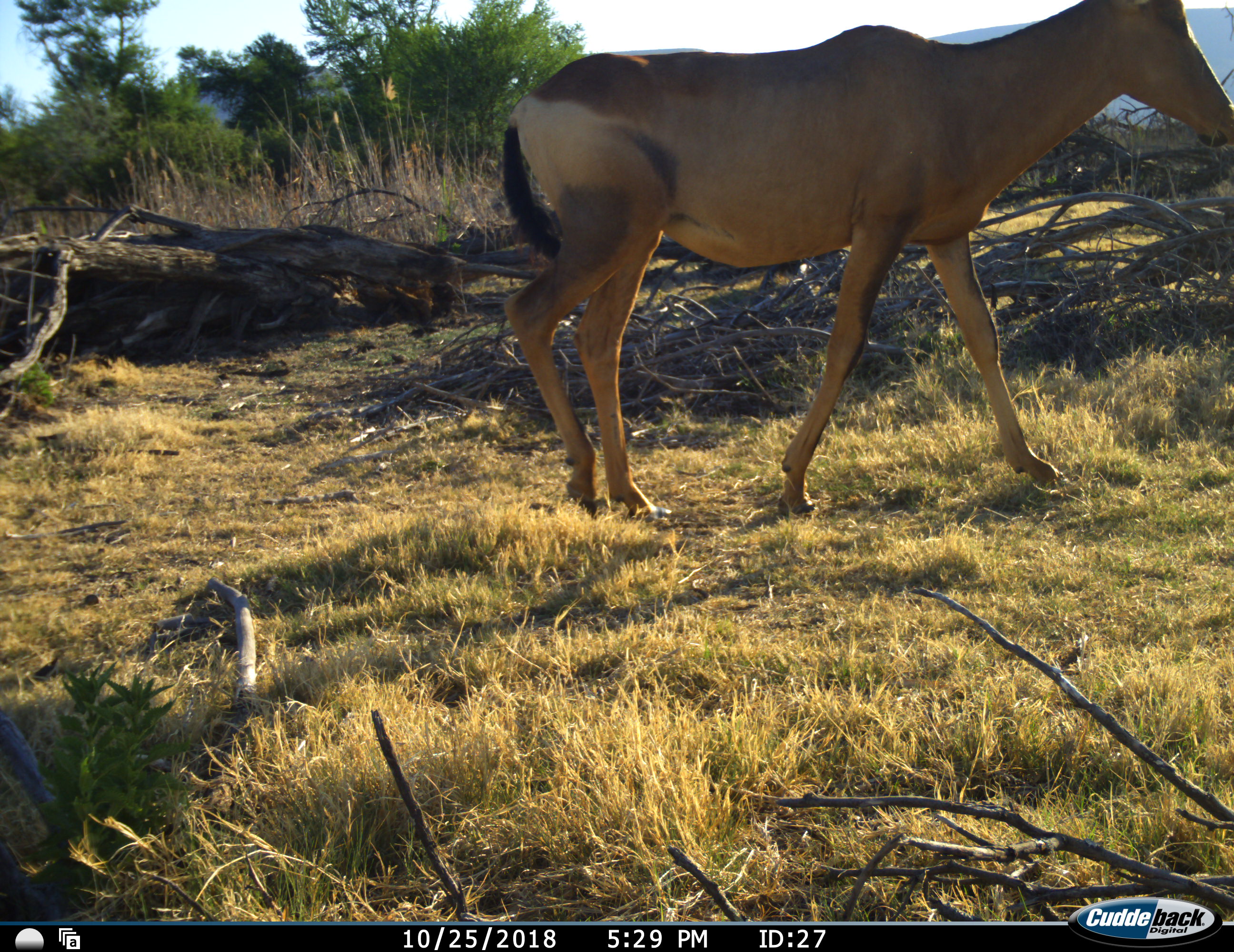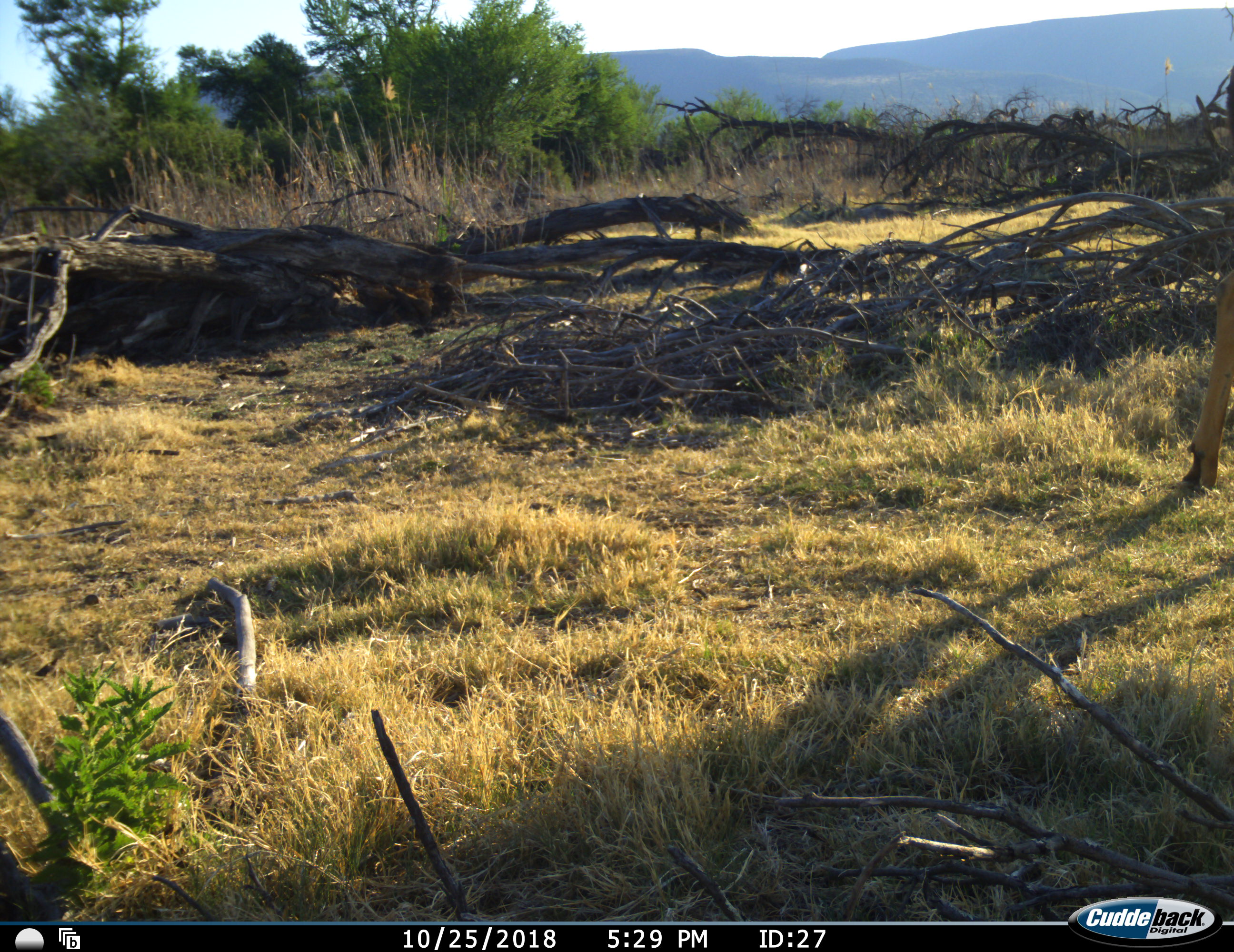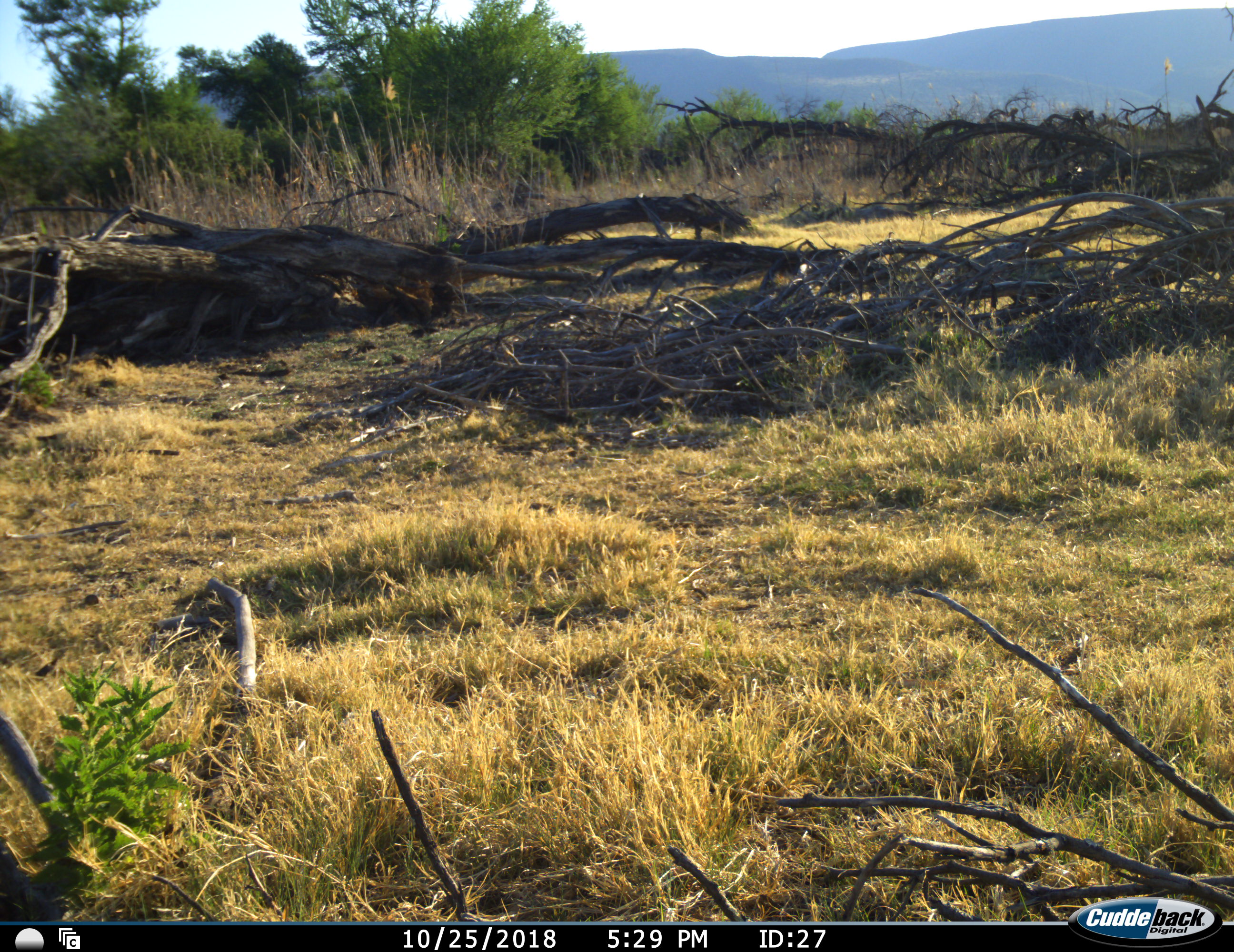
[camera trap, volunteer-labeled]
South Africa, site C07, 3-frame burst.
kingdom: Animalia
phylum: Chordata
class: Mammalia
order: Artiodactyla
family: Bovidae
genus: Alcelaphus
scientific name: Alcelaphus buselaphus caama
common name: red hartebeest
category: hartebeestred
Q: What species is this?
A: Hartebeestred (red hartebeest) (Alcelaphus buselaphus caama).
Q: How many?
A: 1.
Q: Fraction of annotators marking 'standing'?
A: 0%.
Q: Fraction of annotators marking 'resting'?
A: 0%.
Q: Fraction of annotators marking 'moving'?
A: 100%.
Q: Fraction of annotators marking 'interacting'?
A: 0%.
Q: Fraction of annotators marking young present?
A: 0%.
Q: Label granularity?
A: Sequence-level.